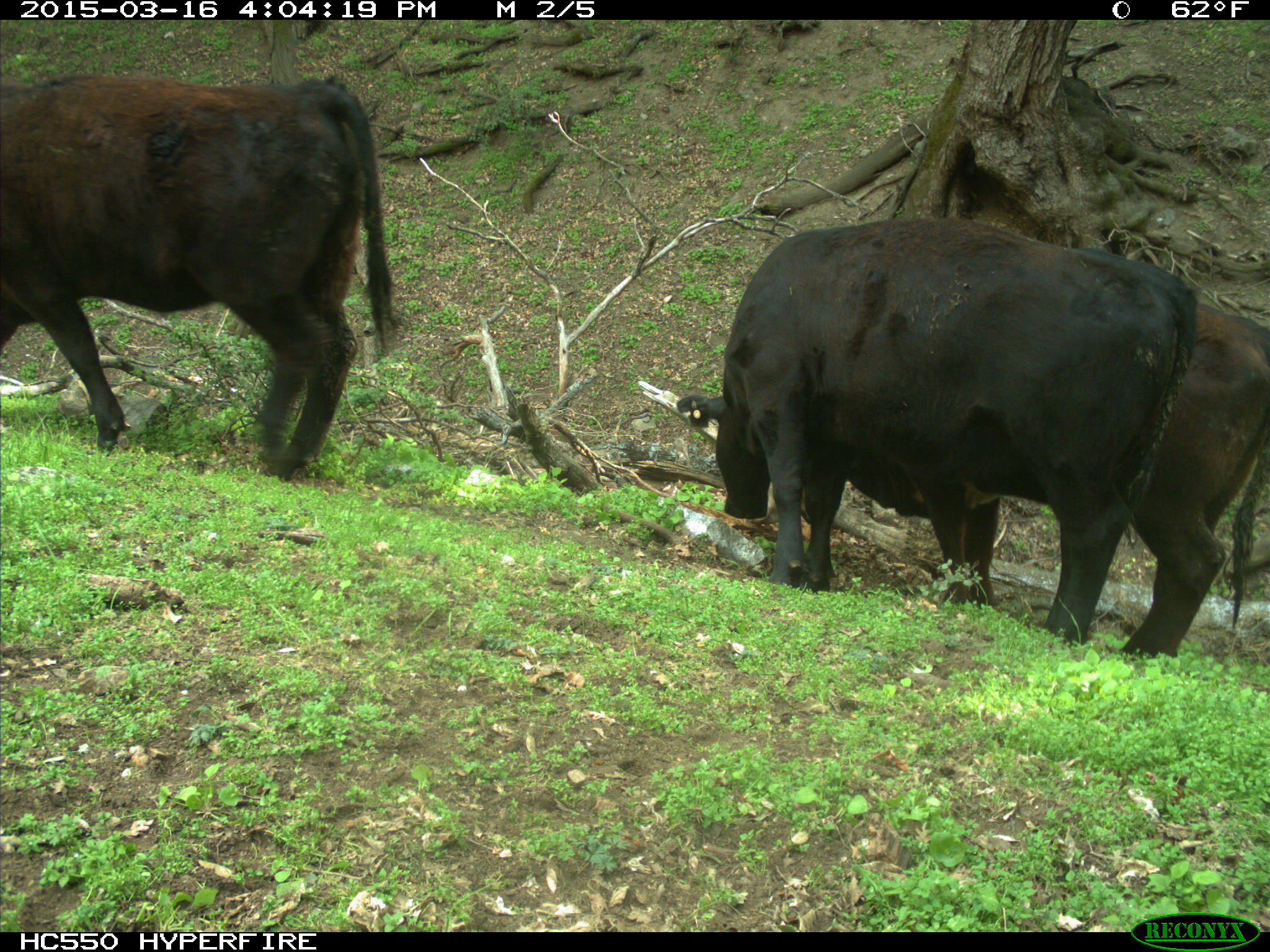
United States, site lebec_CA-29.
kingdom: Animalia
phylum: Chordata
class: Mammalia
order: Artiodactyla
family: Bovidae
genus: Bos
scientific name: Bos taurus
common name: domestic cow